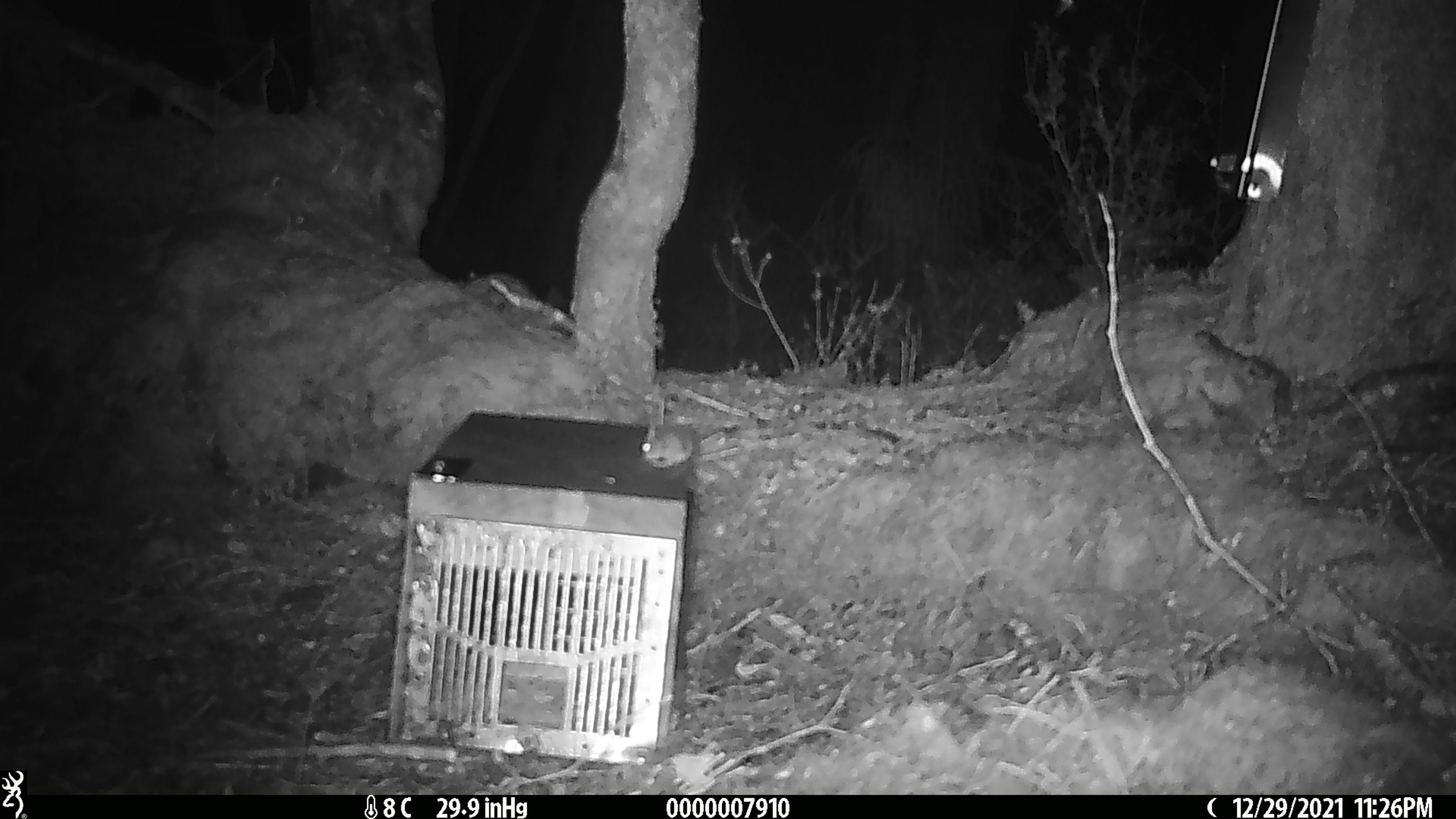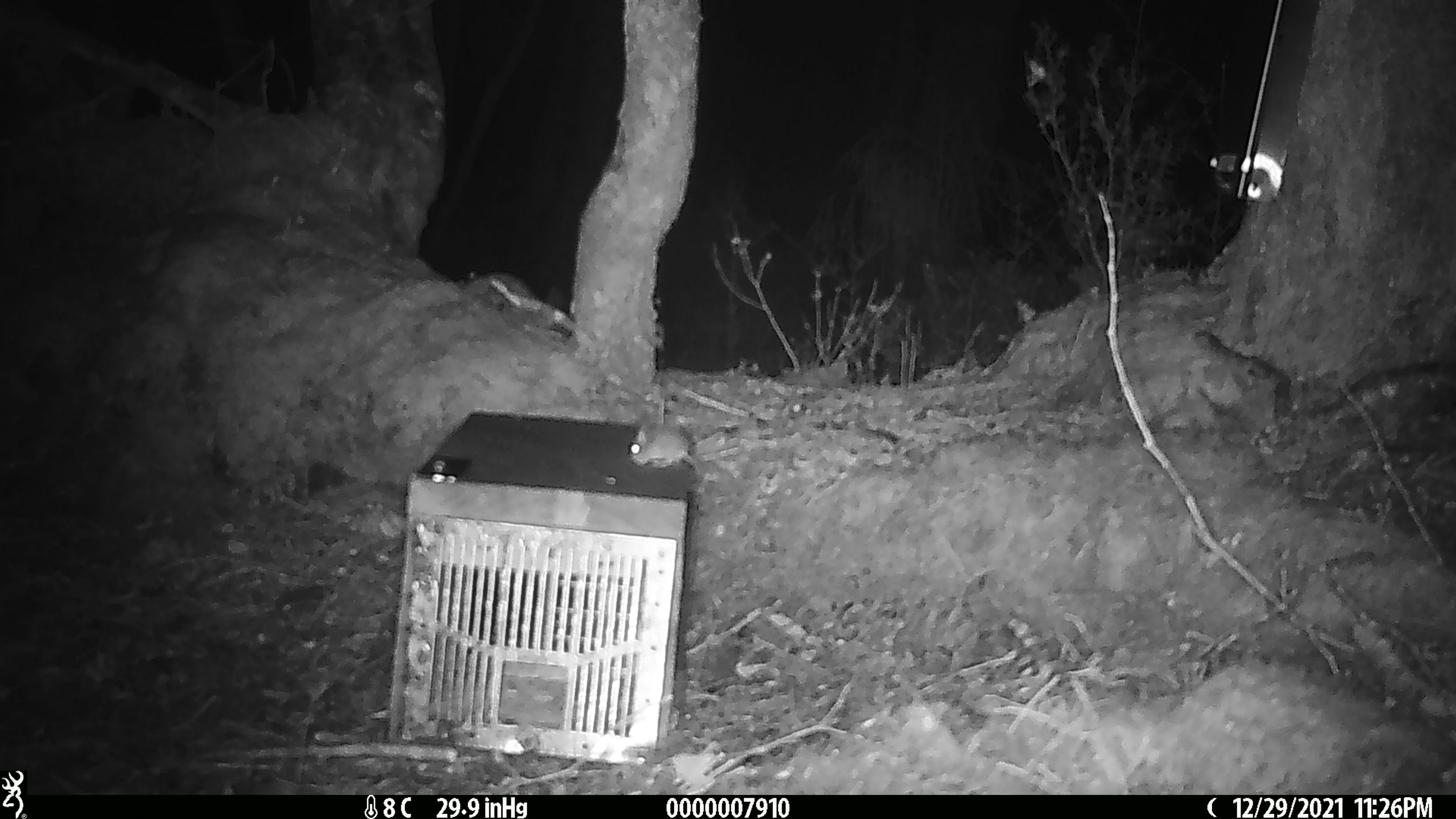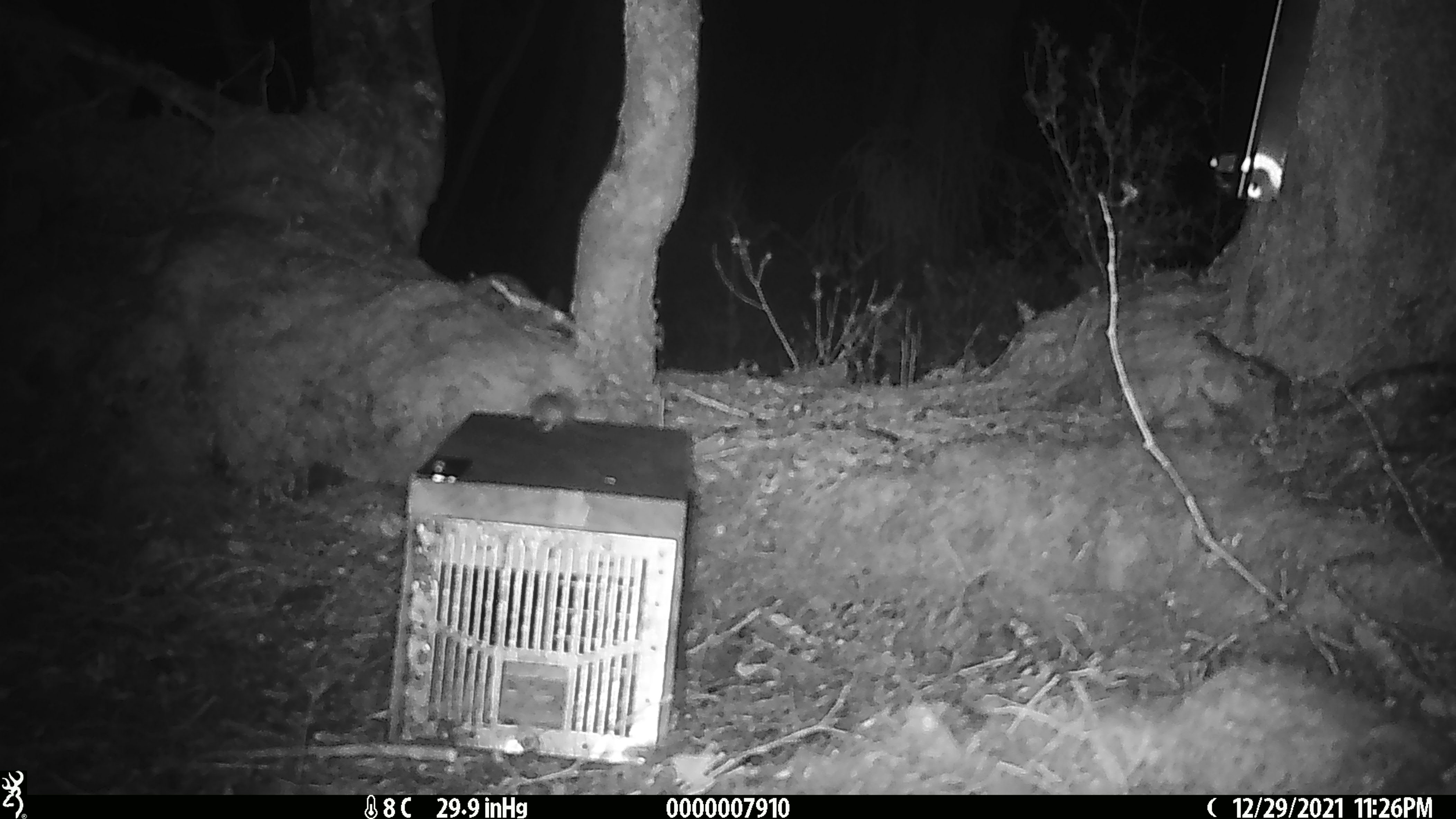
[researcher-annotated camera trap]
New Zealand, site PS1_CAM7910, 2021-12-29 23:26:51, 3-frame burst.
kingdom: Animalia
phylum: Chordata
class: Mammalia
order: Rodentia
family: Muridae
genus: Mus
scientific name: Mus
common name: mouse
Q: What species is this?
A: Mouse (Mus).